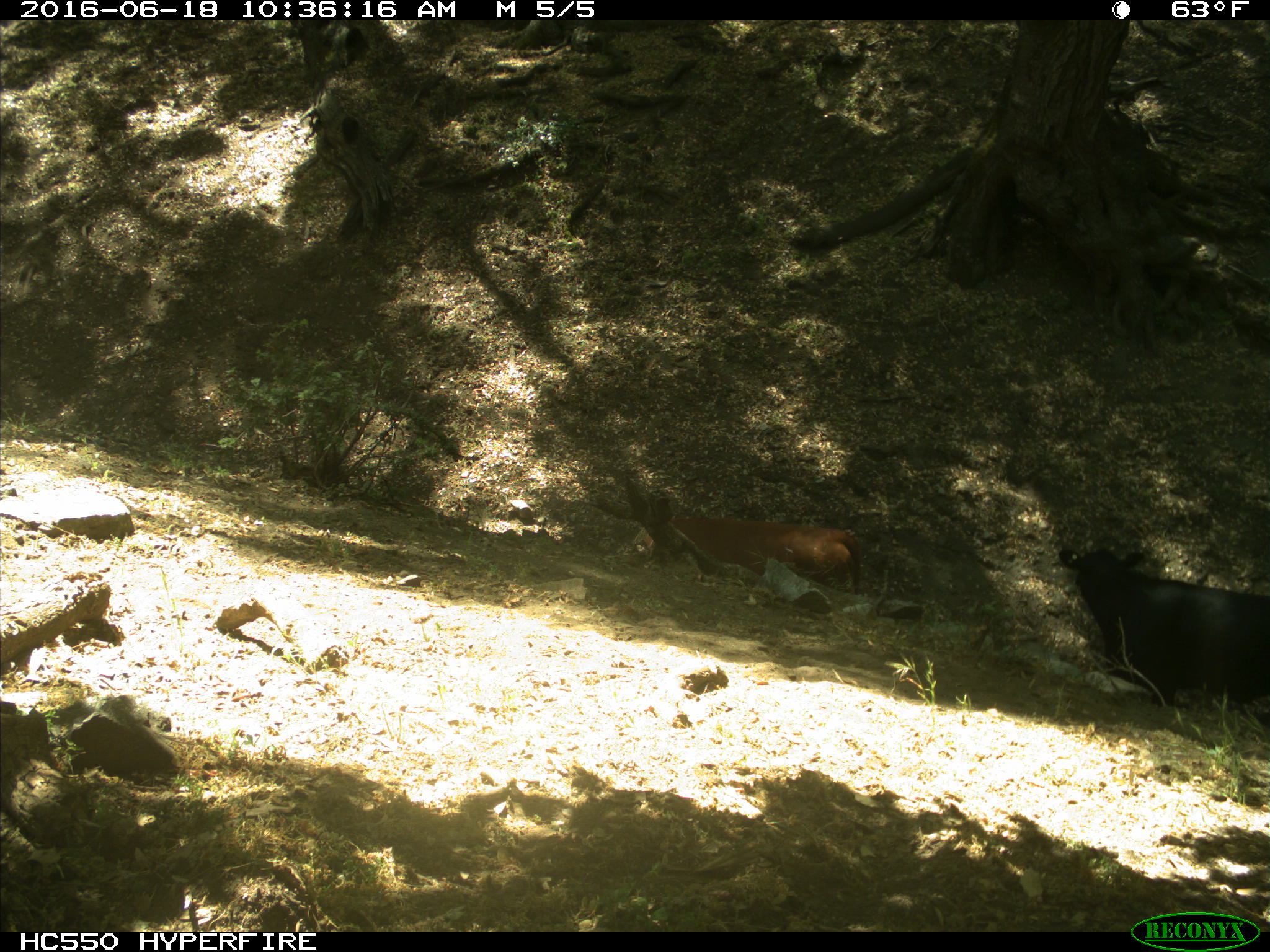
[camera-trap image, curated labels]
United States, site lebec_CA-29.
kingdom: Animalia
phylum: Chordata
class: Mammalia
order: Artiodactyla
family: Bovidae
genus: Bos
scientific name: Bos taurus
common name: domestic cow